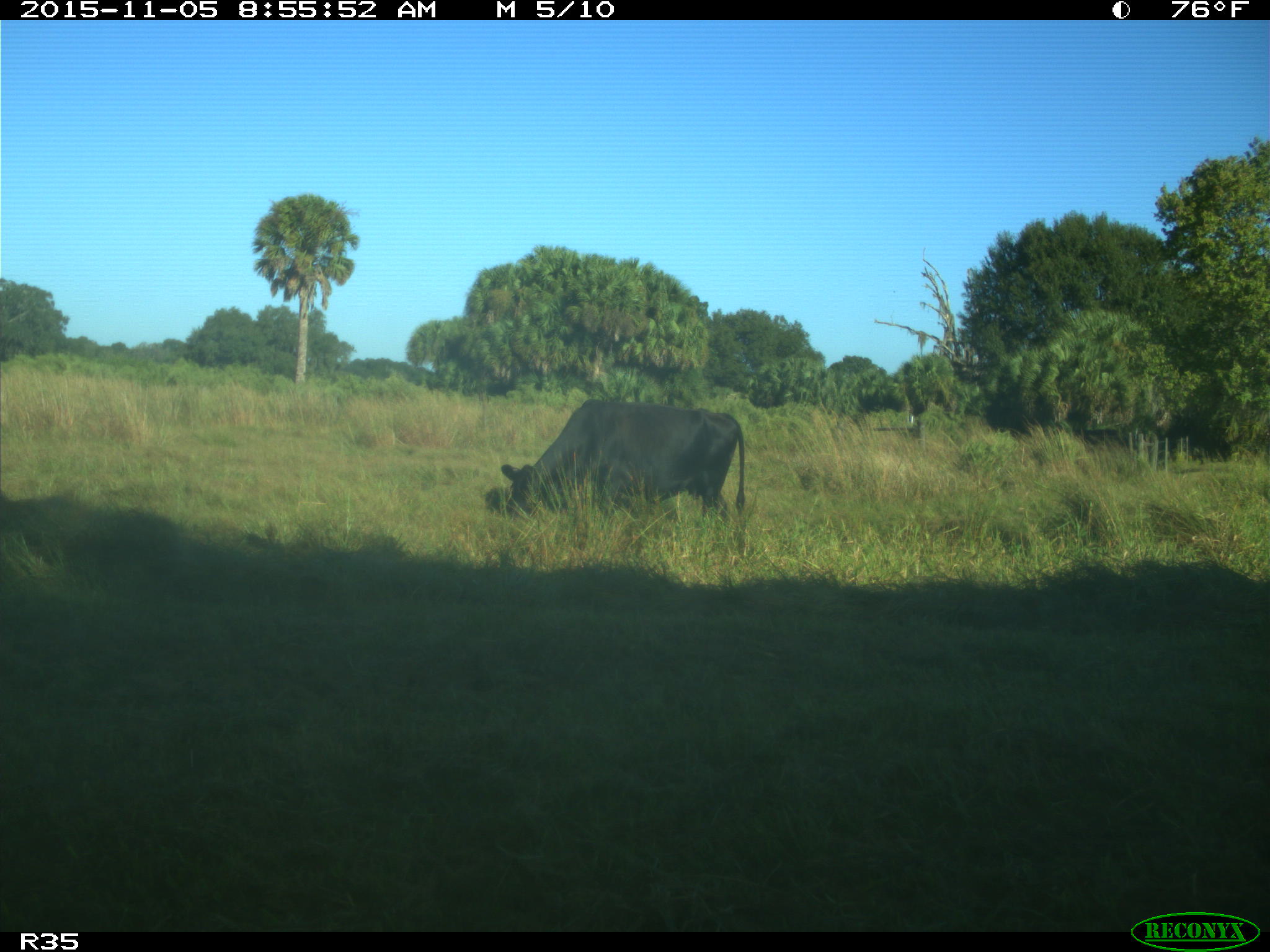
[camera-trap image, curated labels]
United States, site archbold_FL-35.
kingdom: Animalia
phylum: Chordata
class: Mammalia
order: Artiodactyla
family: Bovidae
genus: Bos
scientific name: Bos taurus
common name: domestic cow